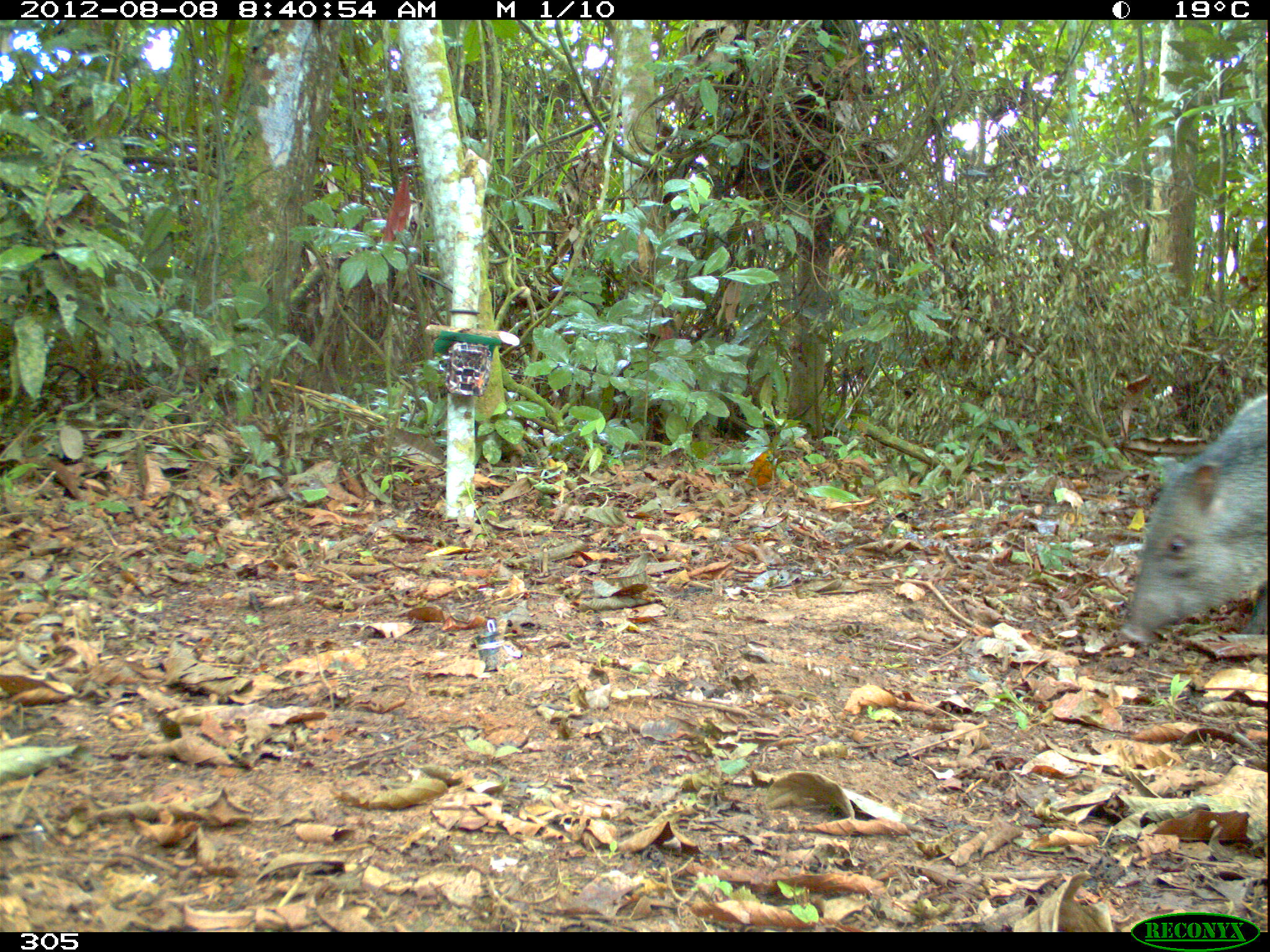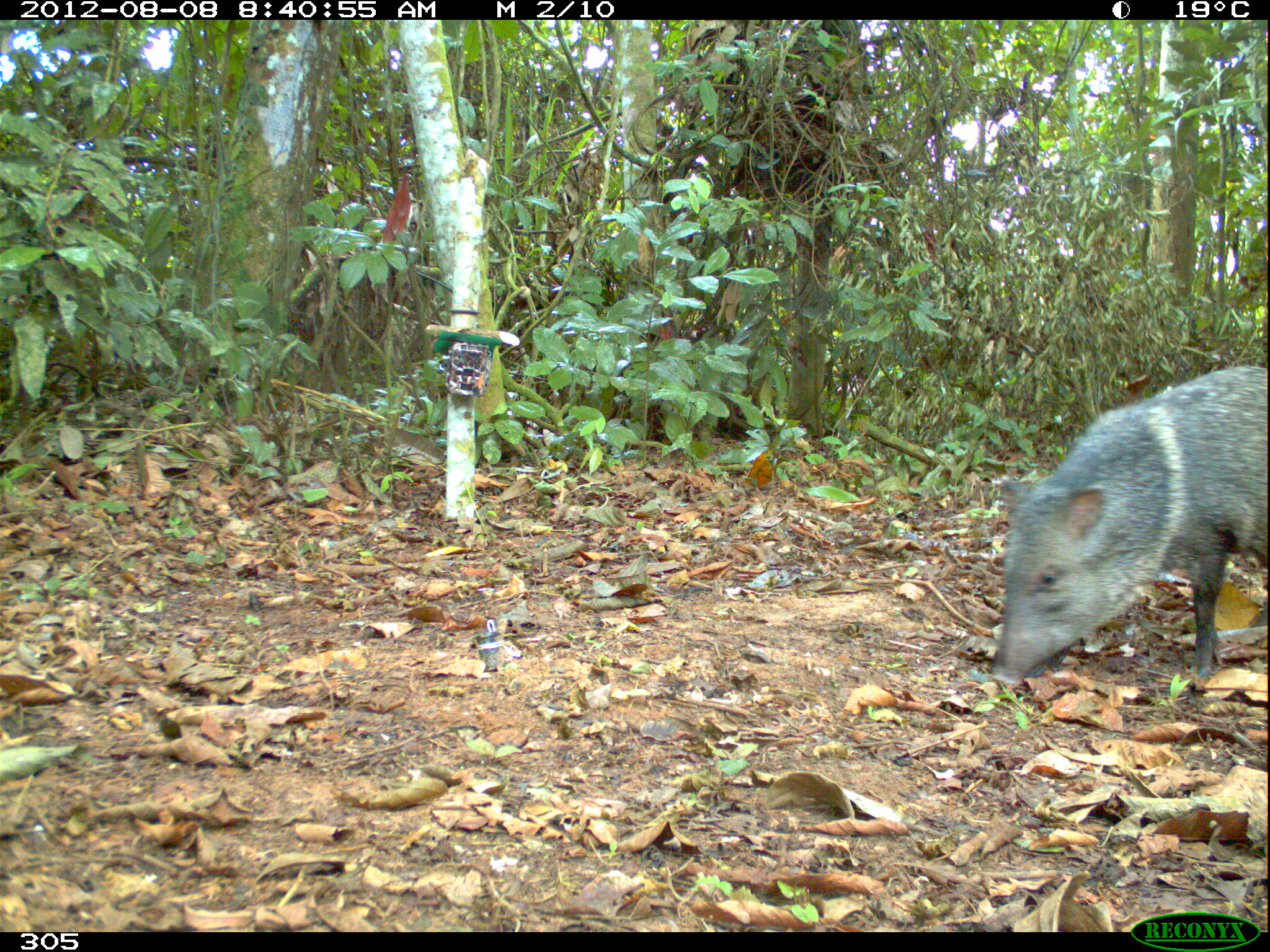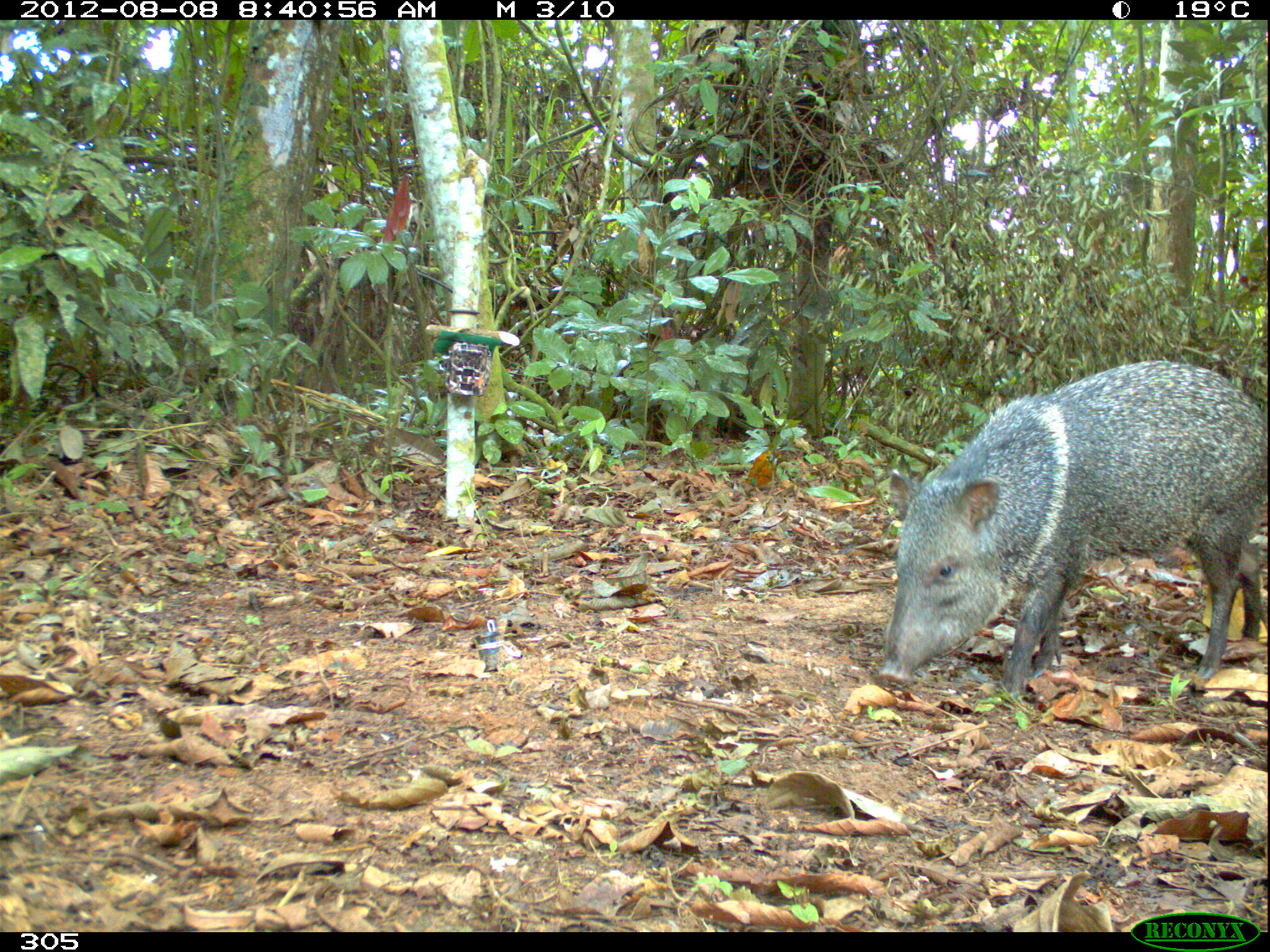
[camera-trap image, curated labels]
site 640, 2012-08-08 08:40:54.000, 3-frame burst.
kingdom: Animalia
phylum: Chordata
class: Mammalia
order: Artiodactyla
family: Tayassuidae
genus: Pecari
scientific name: Pecari tajacu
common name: collared peccary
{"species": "Pecari tajacu (collared peccary)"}